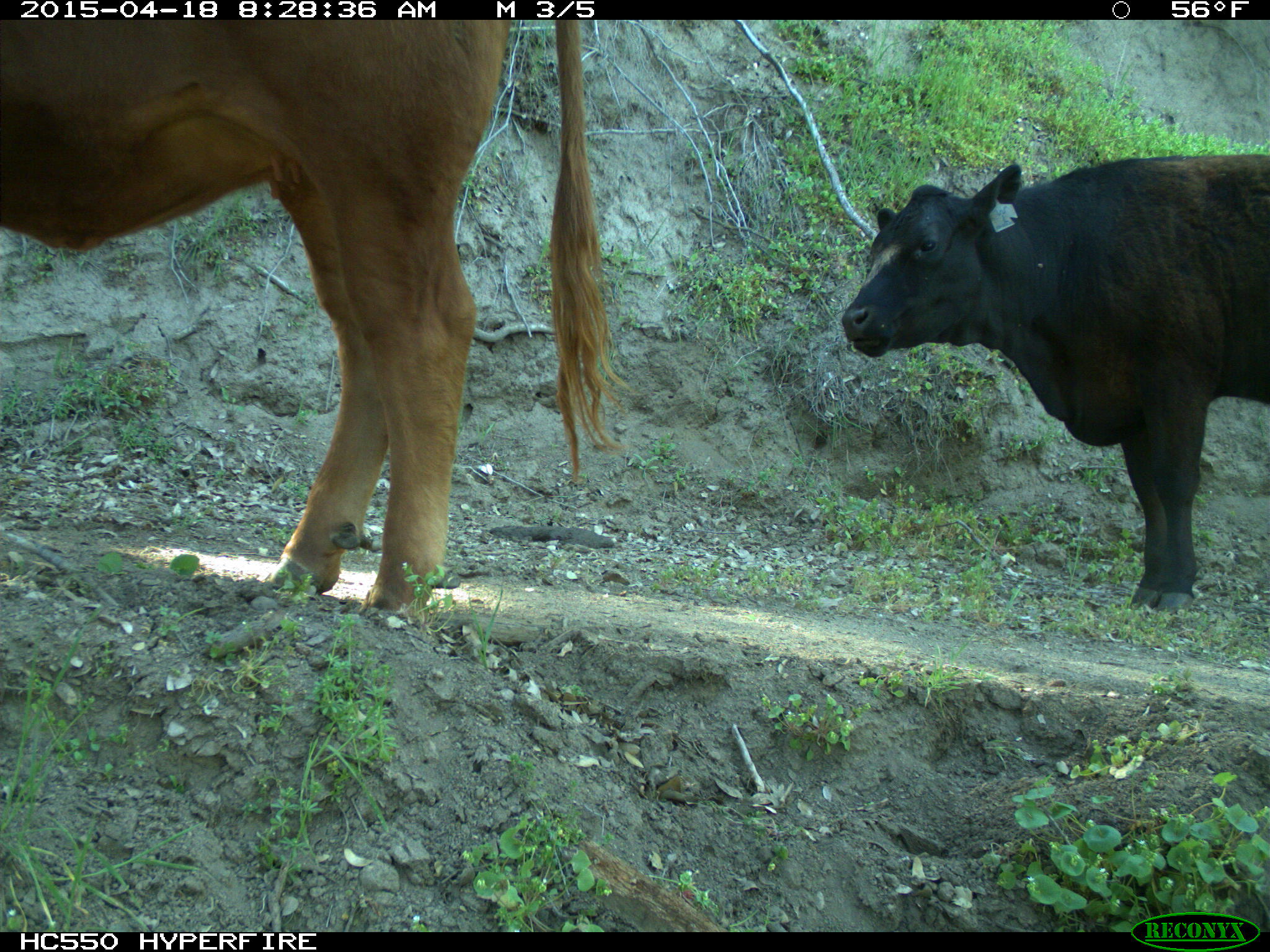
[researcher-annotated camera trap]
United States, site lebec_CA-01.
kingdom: Animalia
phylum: Chordata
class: Mammalia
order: Artiodactyla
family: Bovidae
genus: Bos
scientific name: Bos taurus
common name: domestic cow